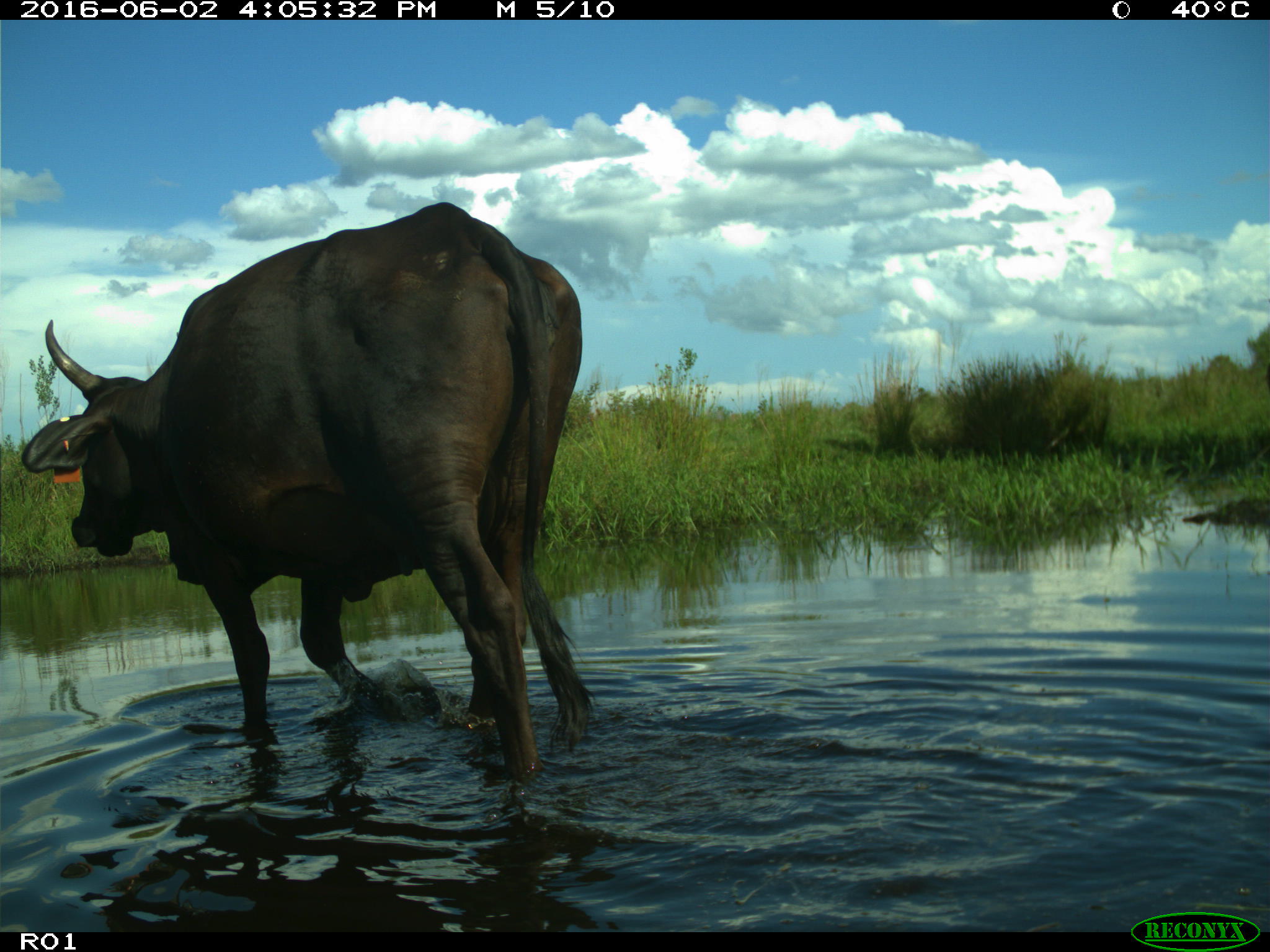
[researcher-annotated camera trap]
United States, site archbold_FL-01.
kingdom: Animalia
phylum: Chordata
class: Mammalia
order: Artiodactyla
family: Bovidae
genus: Bos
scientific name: Bos taurus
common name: domestic cow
Bos taurus (domestic cow).